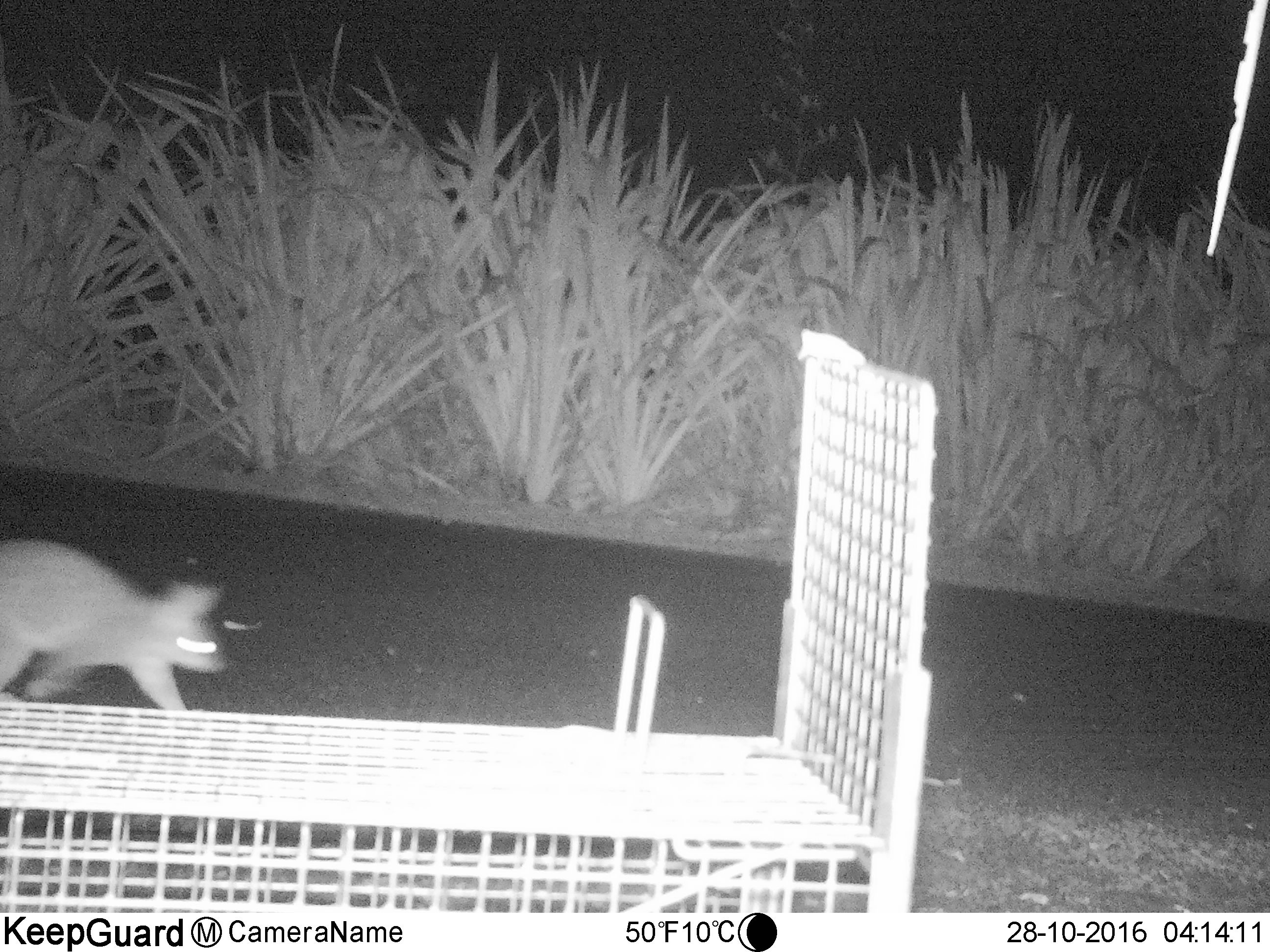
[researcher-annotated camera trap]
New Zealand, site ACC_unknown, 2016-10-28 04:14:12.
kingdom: Animalia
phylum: Chordata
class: Mammalia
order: Diprotodontia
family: Phalangeridae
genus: Trichosurus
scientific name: Trichosurus vulpecula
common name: common brushtail possum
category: possum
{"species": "possum (common brushtail possum) (Trichosurus vulpecula)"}